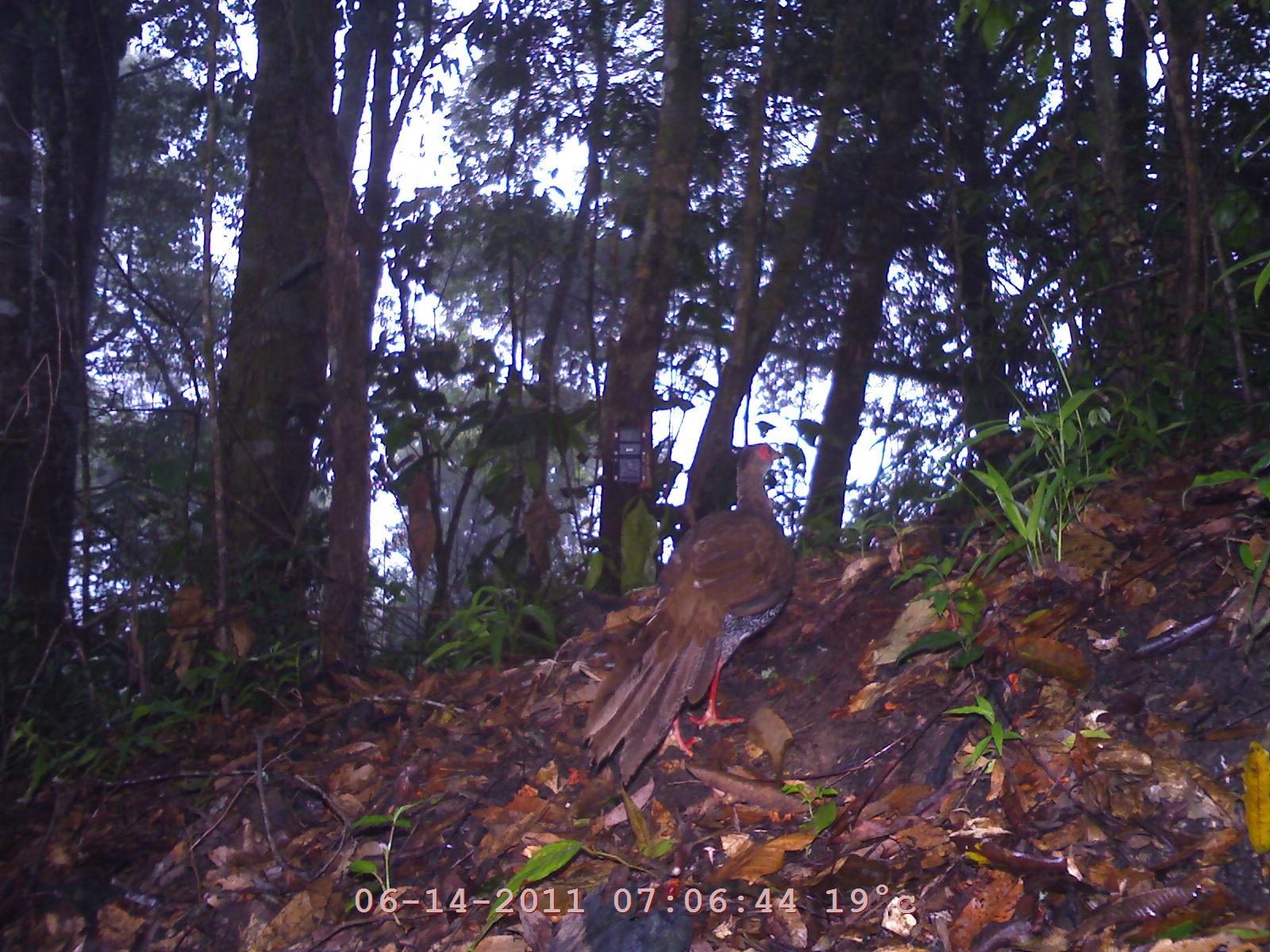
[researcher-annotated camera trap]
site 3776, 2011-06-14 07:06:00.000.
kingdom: Animalia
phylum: Chordata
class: Aves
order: Galliformes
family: Phasianidae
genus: Lophura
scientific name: Lophura nycthemera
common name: silver pheasant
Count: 1.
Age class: adult.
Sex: male.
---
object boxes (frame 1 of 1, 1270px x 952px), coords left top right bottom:
lophura nycthemera: 580 444 797 789